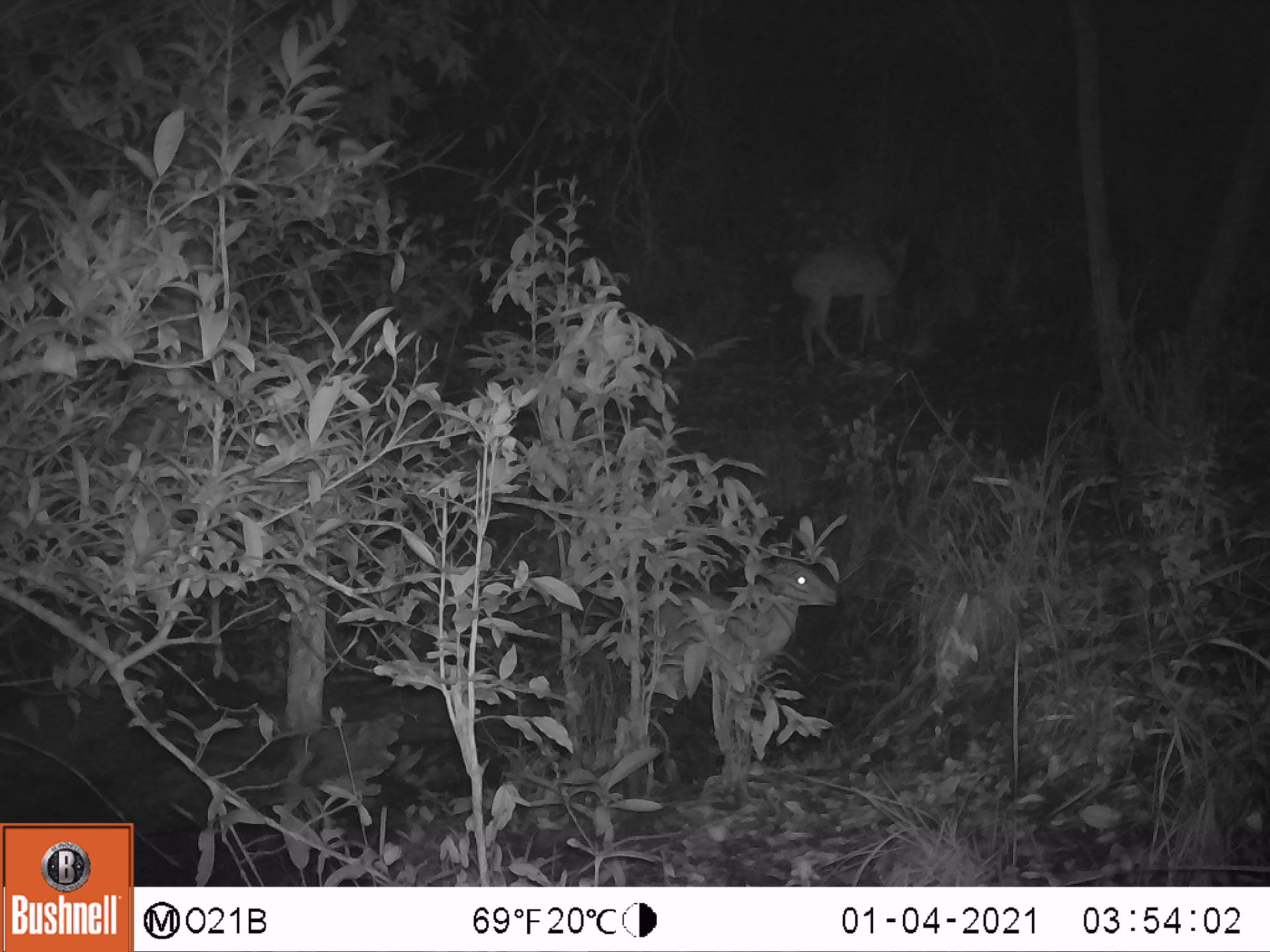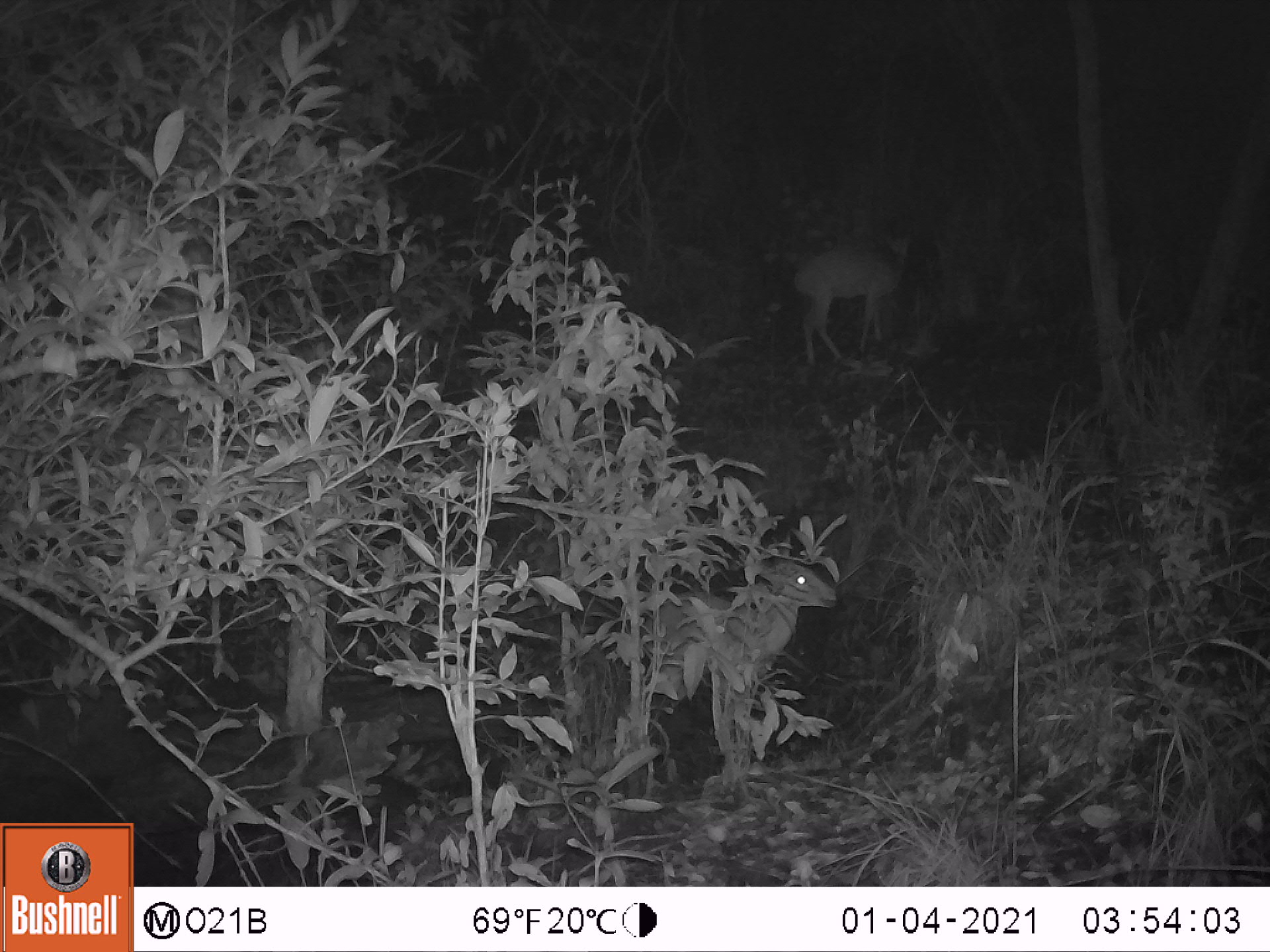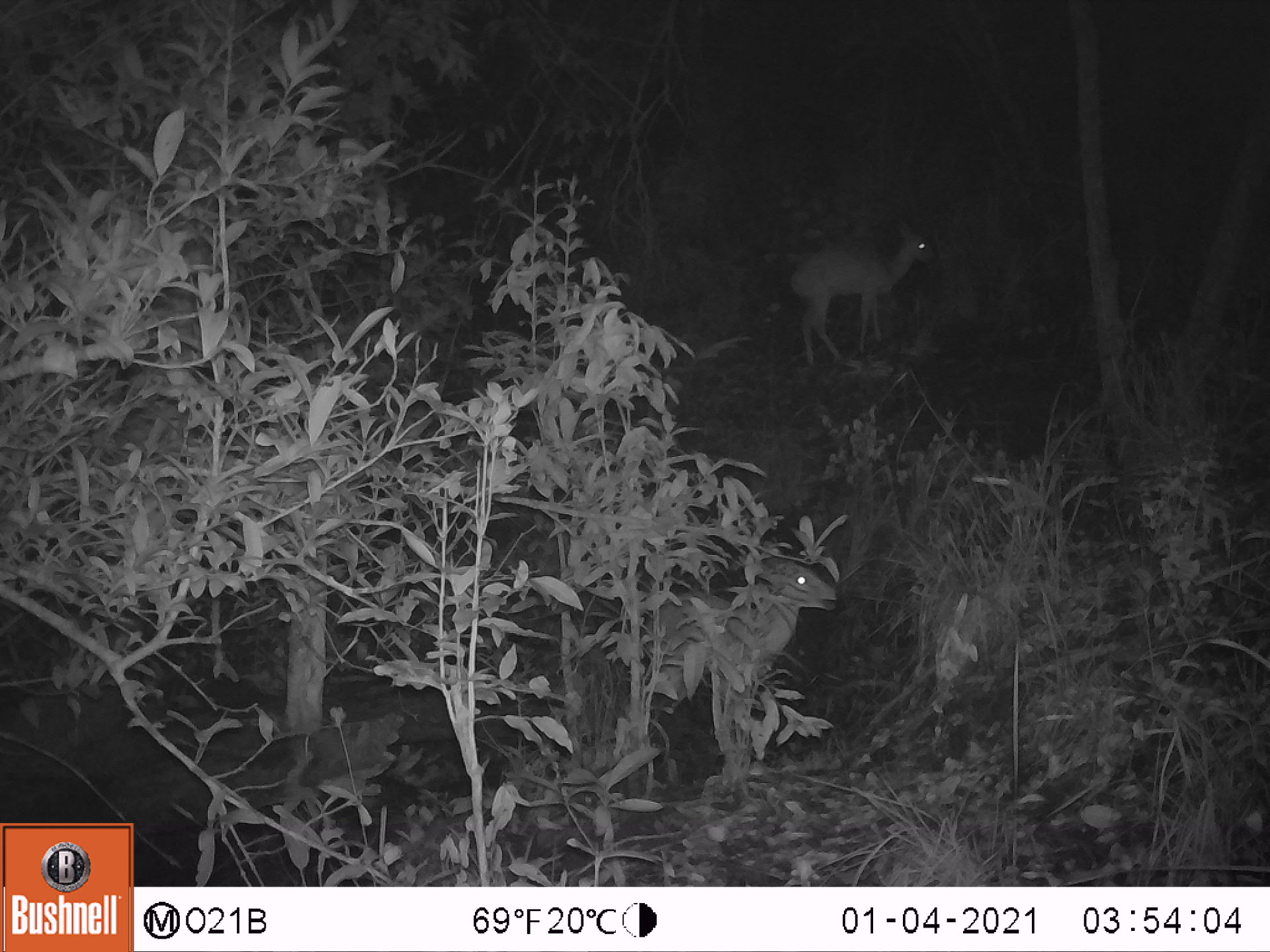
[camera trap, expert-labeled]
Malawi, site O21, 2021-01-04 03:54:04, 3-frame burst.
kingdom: Animalia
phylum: Chordata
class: Mammalia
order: Artiodactyla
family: Bovidae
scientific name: Antilopinae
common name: small antelope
Small antelope (Antilopinae), count 2.